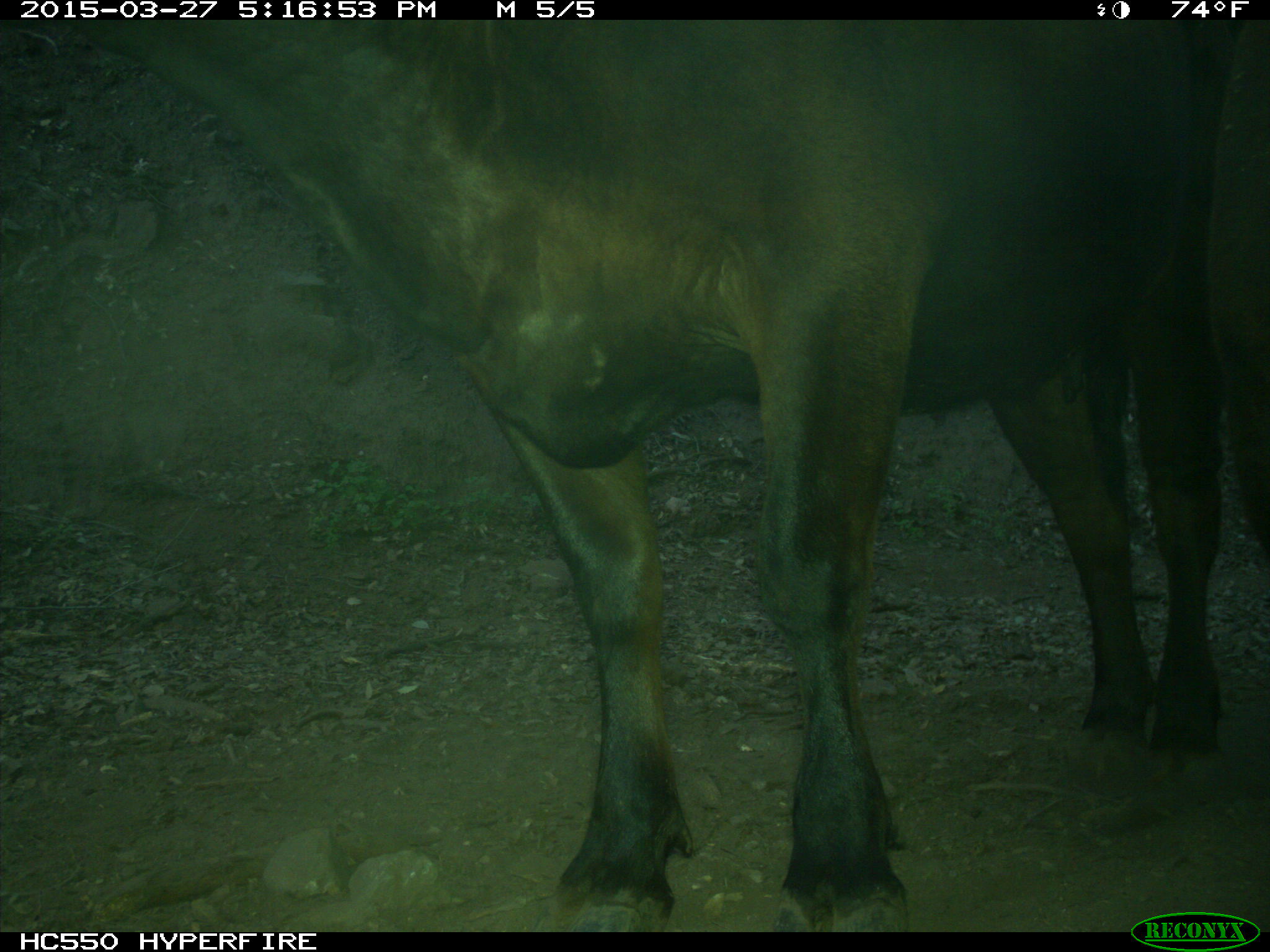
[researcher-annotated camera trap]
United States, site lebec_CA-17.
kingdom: Animalia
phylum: Chordata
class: Mammalia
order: Artiodactyla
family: Bovidae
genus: Bos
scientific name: Bos taurus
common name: domestic cow